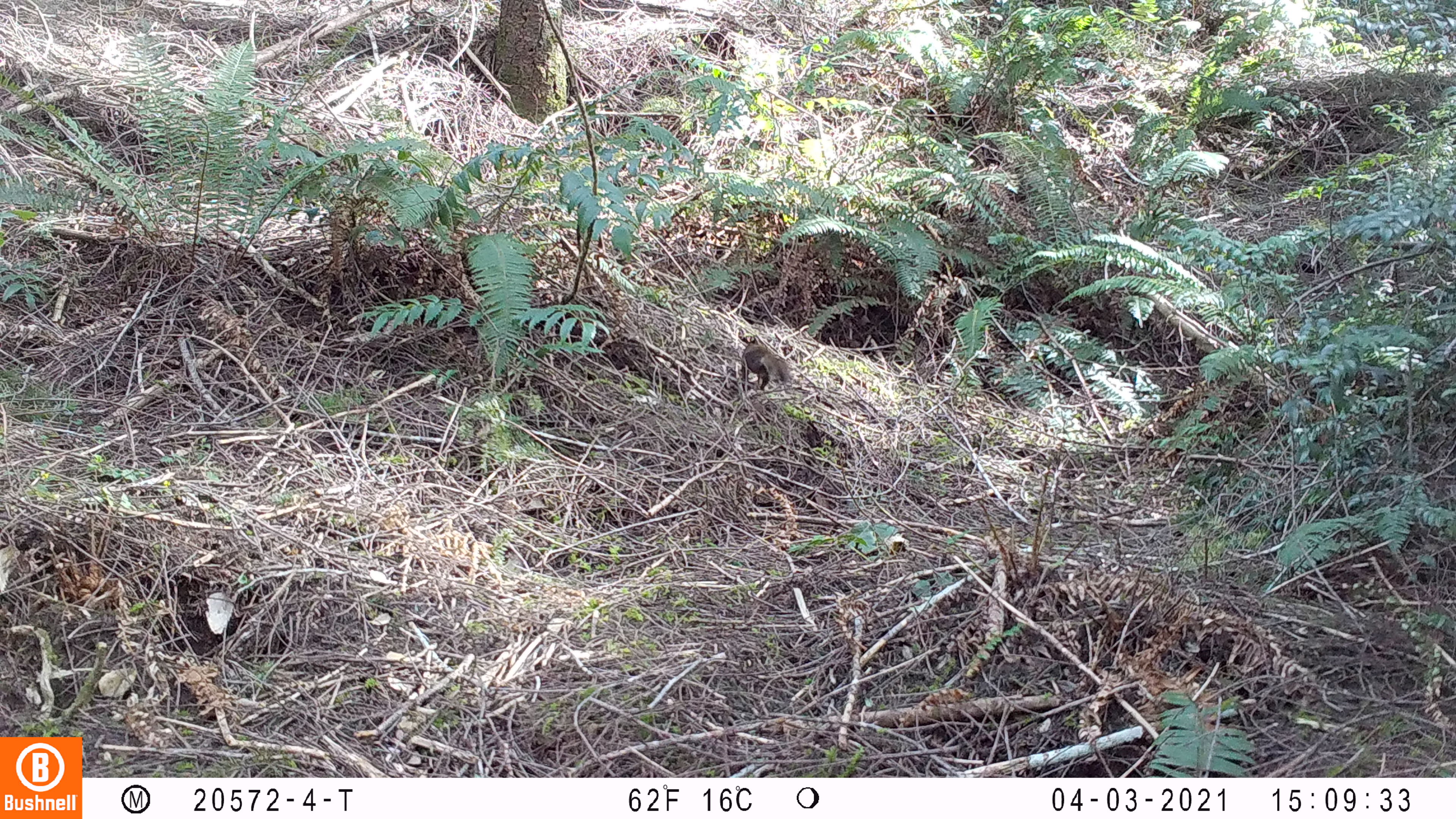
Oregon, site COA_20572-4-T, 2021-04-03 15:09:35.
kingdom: Animalia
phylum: Chordata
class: Mammalia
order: Rodentia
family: Sciuridae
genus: Tamiasciurus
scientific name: Tamiasciurus douglasii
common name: douglas squirrel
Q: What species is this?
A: Douglas squirrel (Tamiasciurus douglasii).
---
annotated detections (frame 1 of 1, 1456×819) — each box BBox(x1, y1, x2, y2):
douglas squirrel: BBox(732, 329, 796, 399)